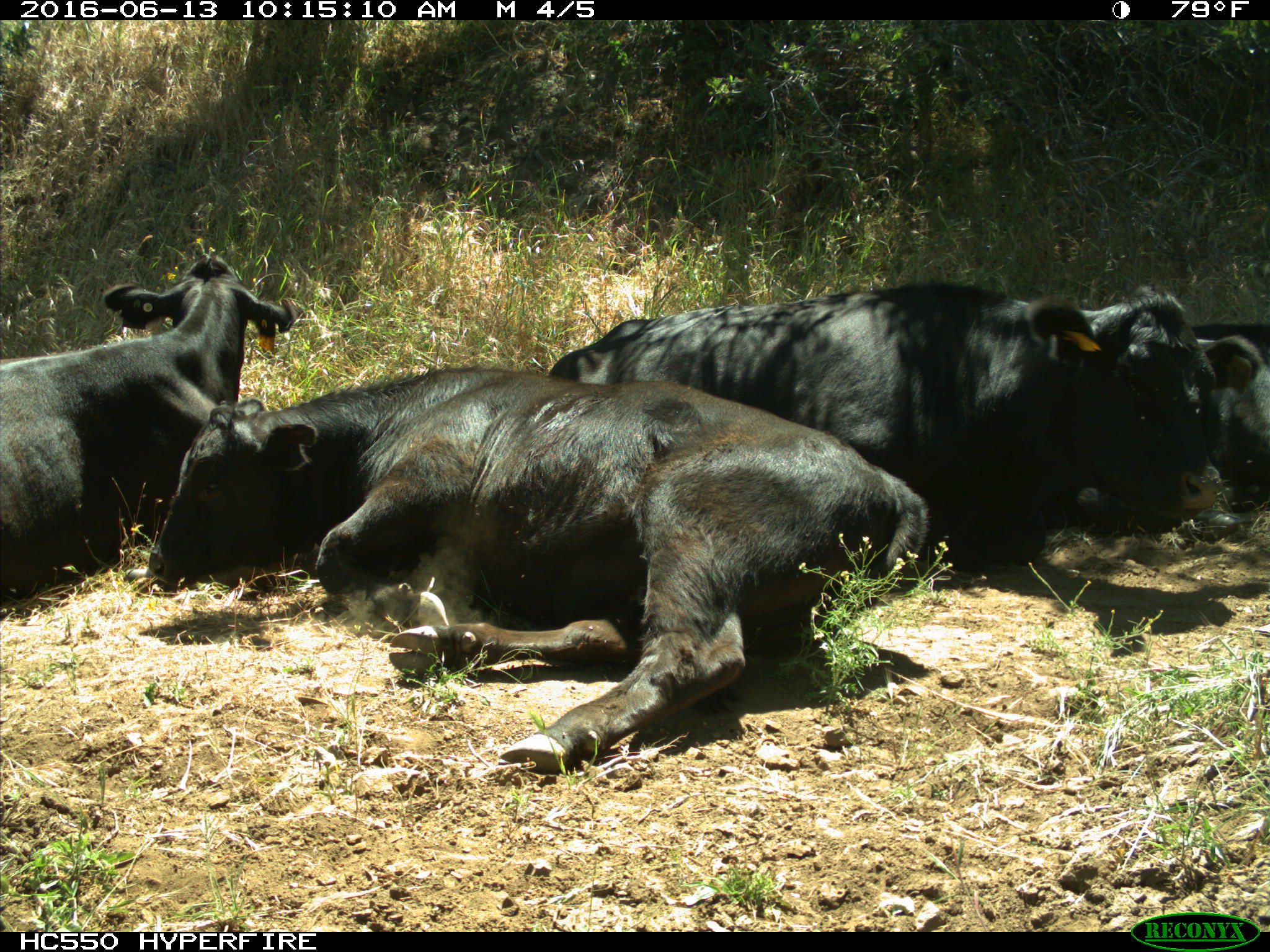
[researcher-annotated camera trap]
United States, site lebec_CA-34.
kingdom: Animalia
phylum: Chordata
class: Mammalia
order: Artiodactyla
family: Bovidae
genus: Bos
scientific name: Bos taurus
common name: domestic cow